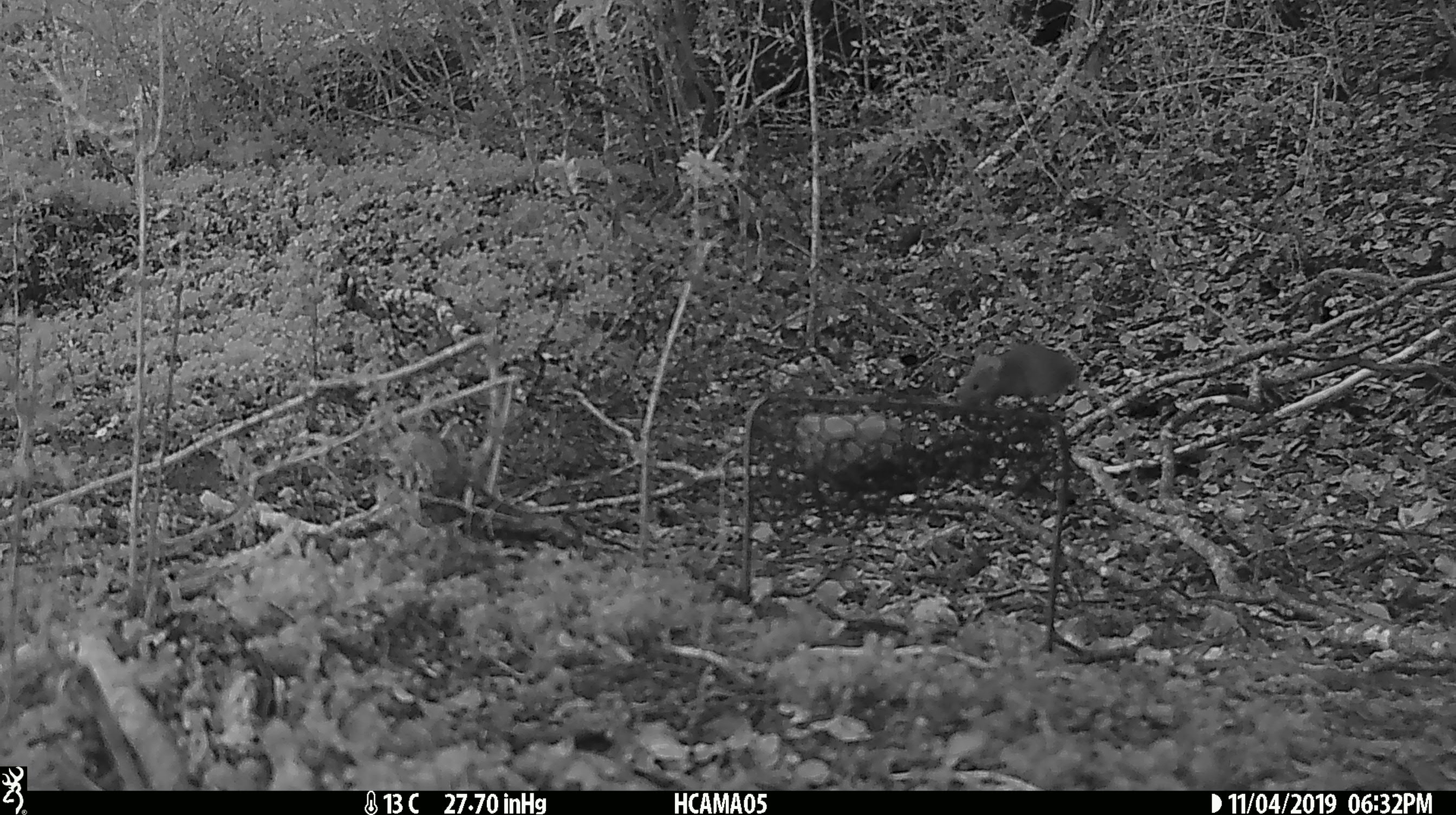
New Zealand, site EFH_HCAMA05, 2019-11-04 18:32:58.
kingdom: Animalia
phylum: Chordata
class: Mammalia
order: Rodentia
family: Muridae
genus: Mus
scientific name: Mus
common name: mouse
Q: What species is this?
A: Mouse (Mus).